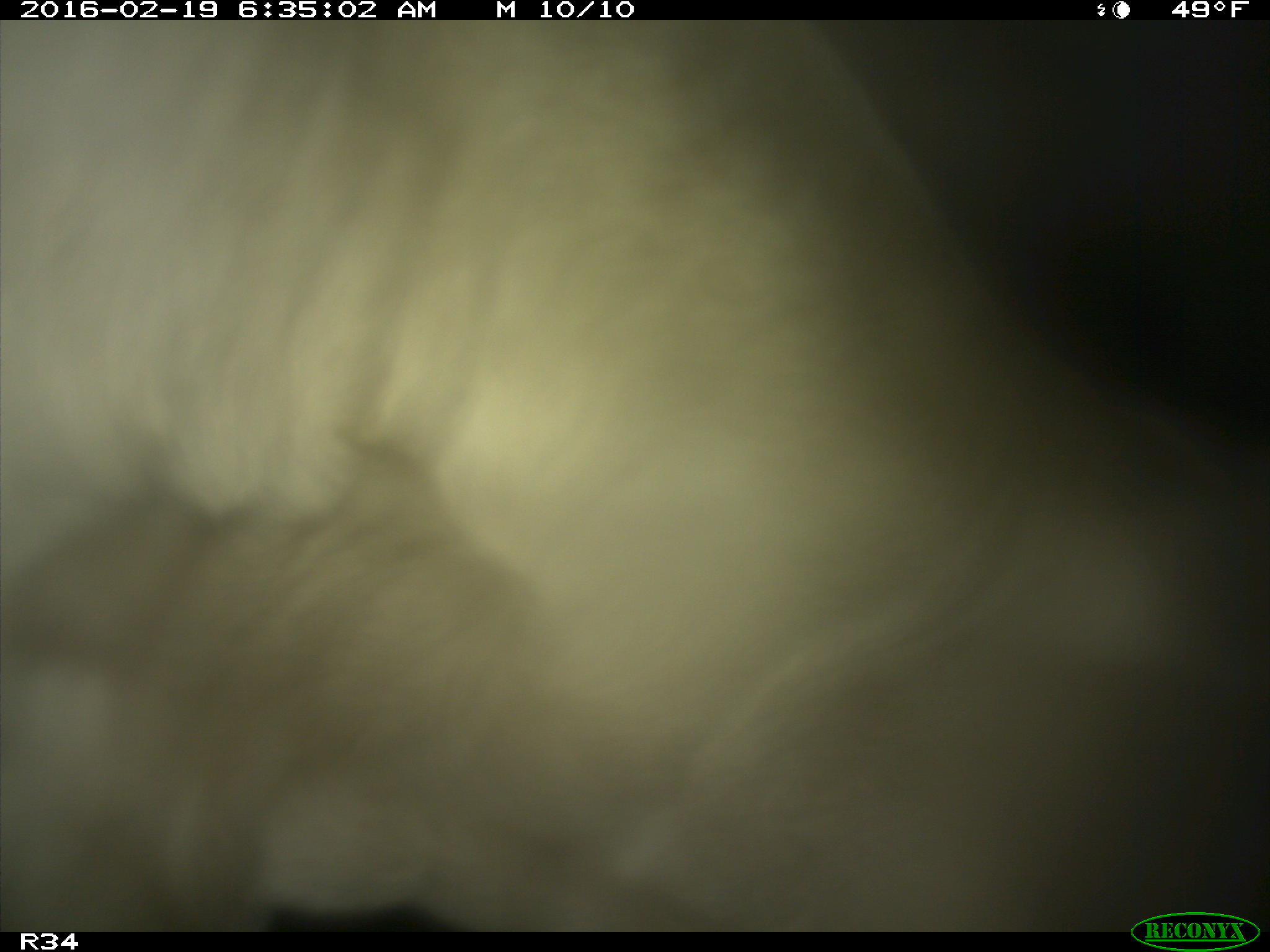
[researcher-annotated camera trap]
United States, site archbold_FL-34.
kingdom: Animalia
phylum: Chordata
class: Mammalia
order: Artiodactyla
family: Bovidae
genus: Bos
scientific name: Bos taurus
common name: domestic cow